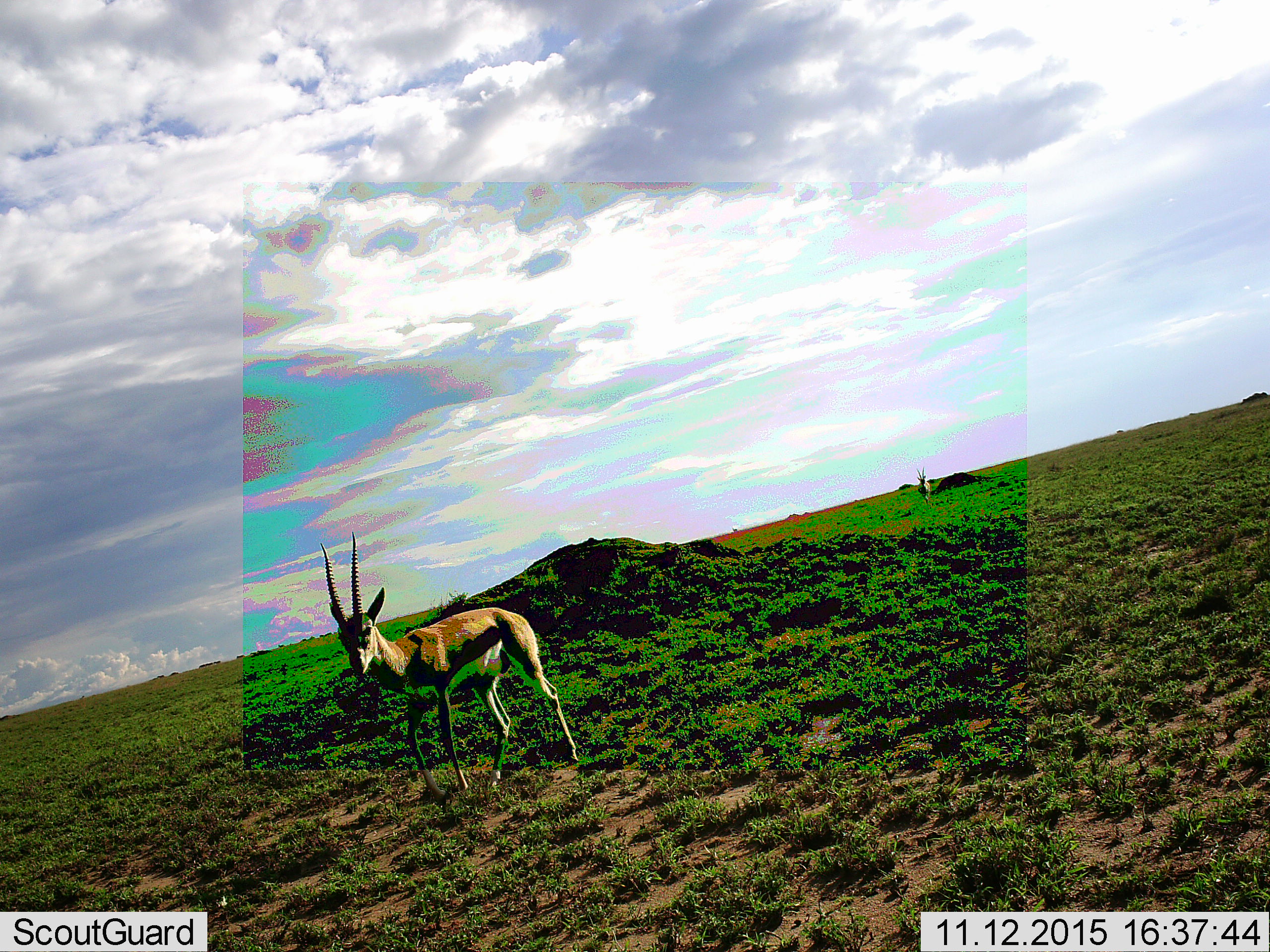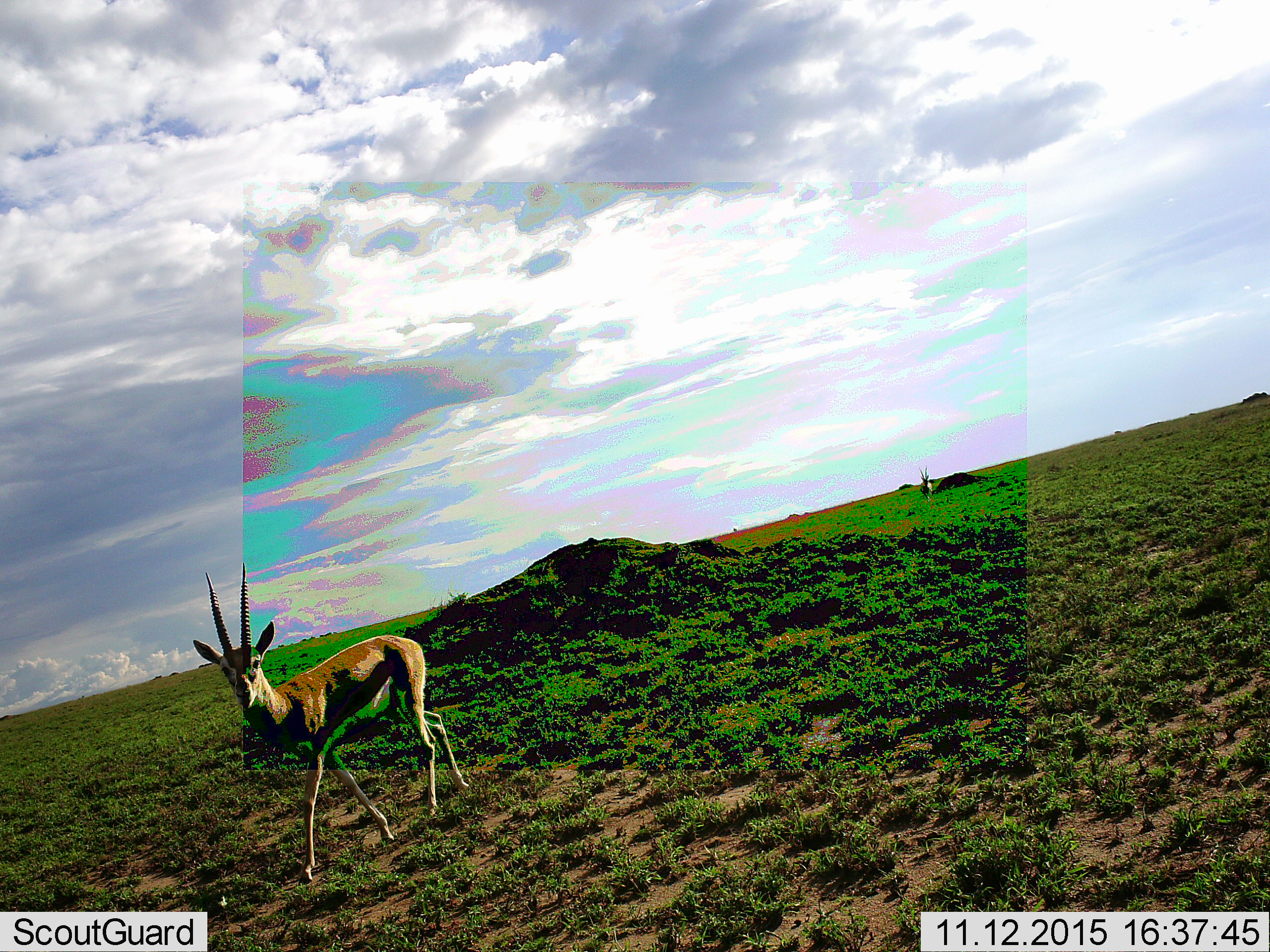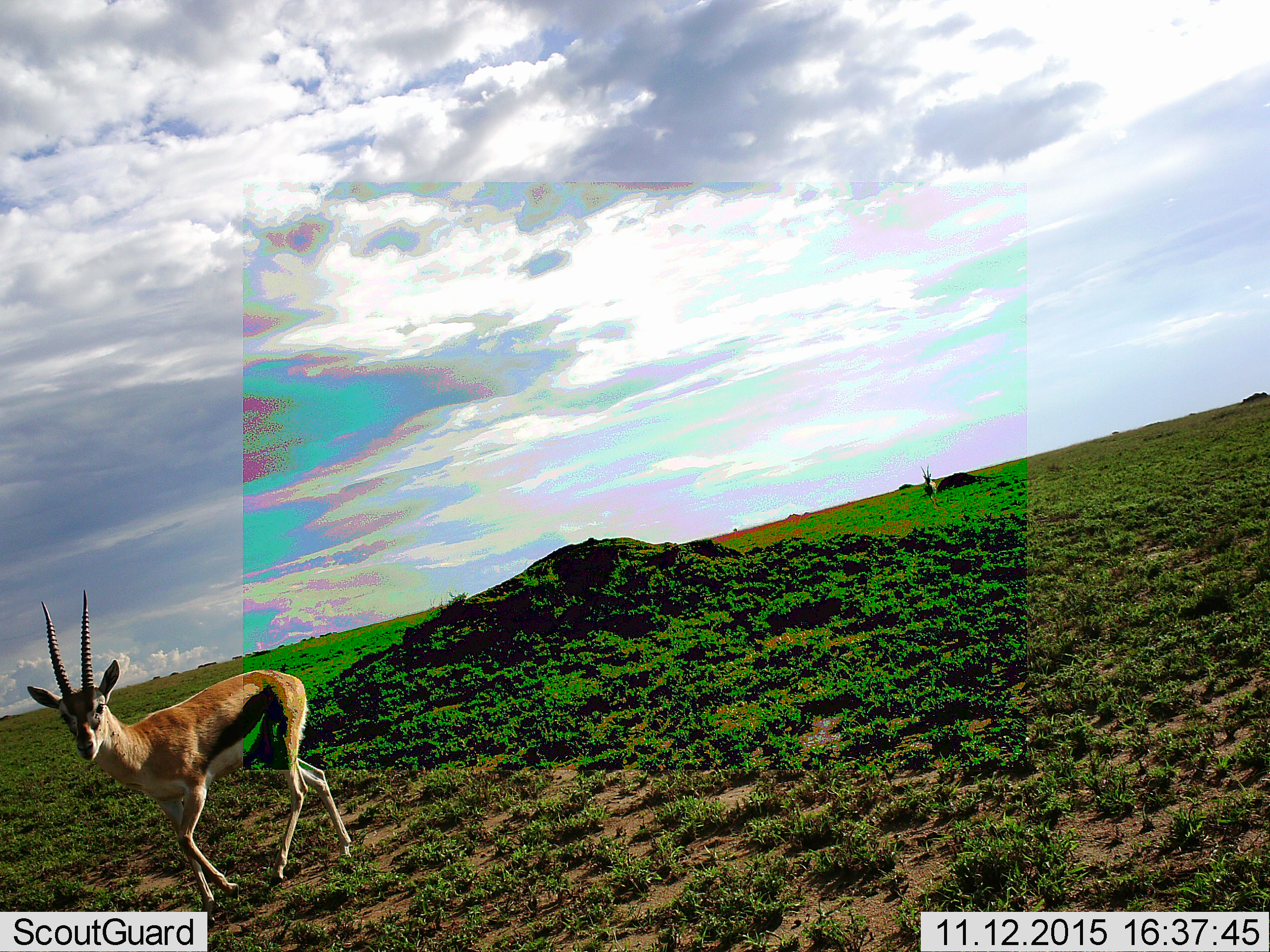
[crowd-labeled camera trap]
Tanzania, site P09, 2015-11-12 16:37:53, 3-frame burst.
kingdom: Animalia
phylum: Chordata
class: Mammalia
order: Artiodactyla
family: Bovidae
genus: Eudorcas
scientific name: Eudorcas thomsonii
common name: thomson's gazelle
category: gazellethomsons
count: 2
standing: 33%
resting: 17%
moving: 67%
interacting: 0%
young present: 0%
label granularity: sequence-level